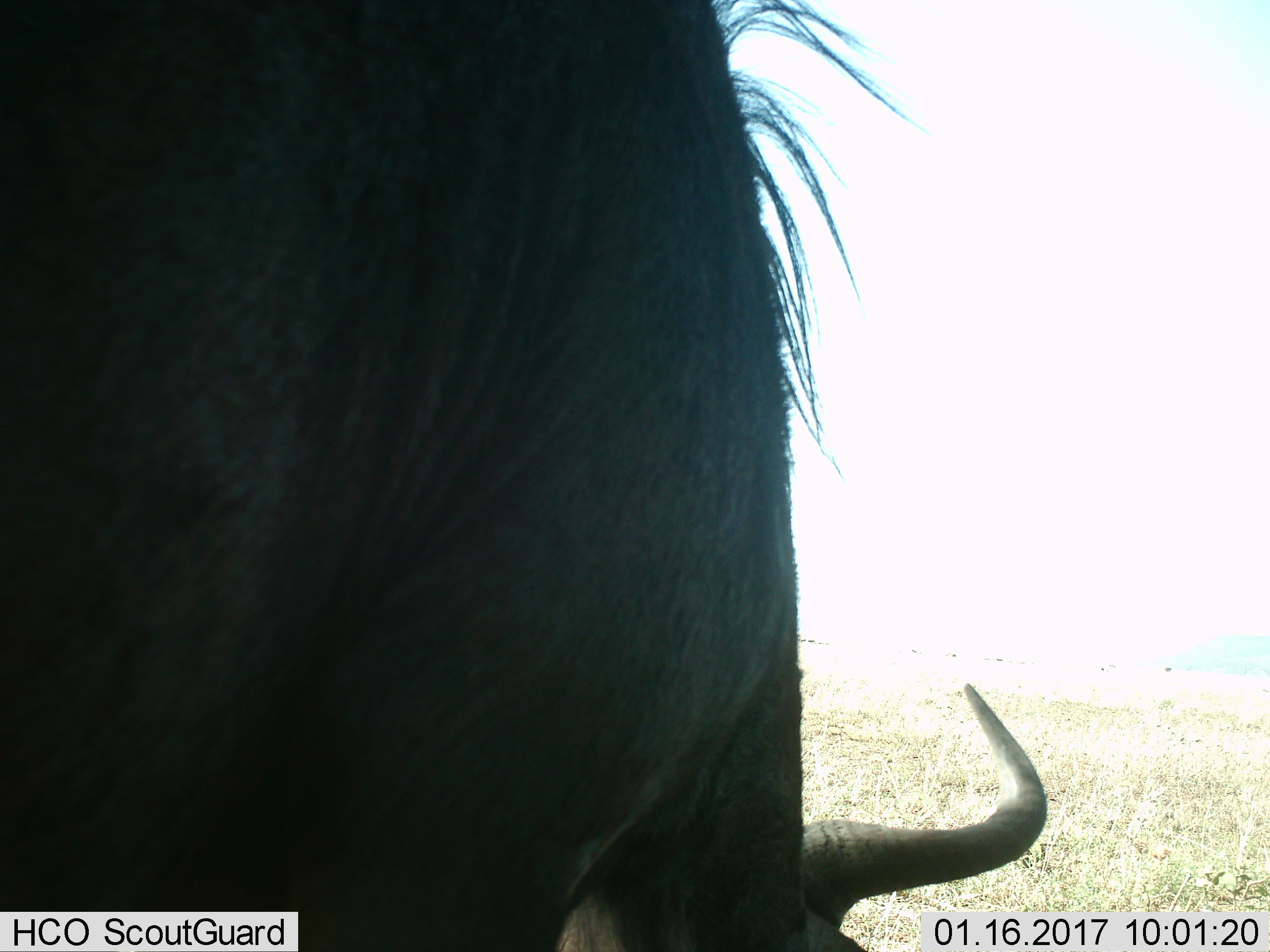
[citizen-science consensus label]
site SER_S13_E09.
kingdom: Animalia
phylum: Chordata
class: Mammalia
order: Artiodactyla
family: Bovidae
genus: Connochaetes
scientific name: Connochaetes taurinus taurinus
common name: blue wildebeest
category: wildebeestblue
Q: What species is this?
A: Wildebeestblue (blue wildebeest) (Connochaetes taurinus taurinus).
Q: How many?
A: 1.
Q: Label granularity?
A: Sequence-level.